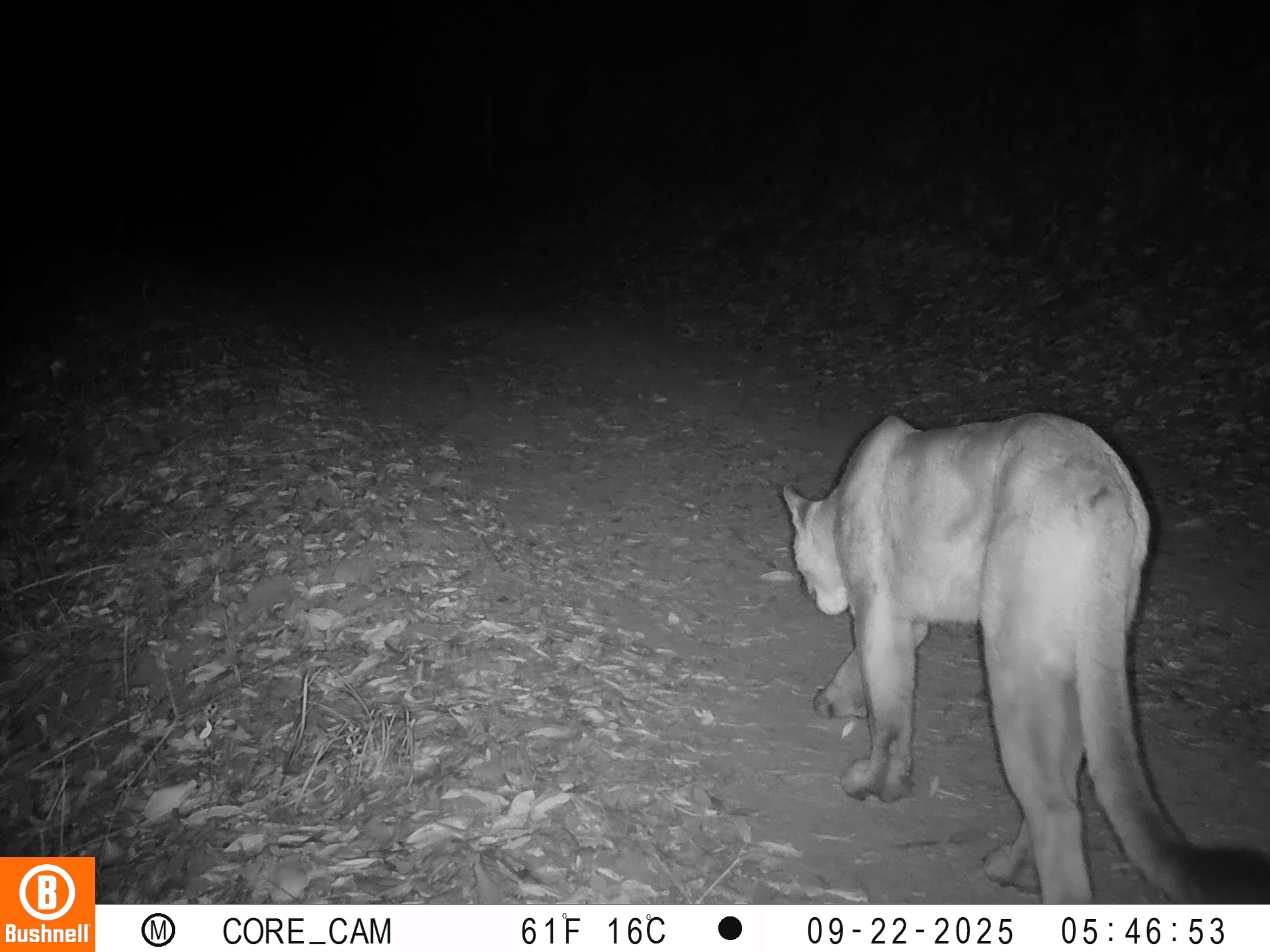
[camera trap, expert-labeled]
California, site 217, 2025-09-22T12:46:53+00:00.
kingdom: Animalia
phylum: Chordata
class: Mammalia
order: Carnivora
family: Felidae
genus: Puma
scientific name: Puma concolor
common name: puma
Puma (Puma concolor).